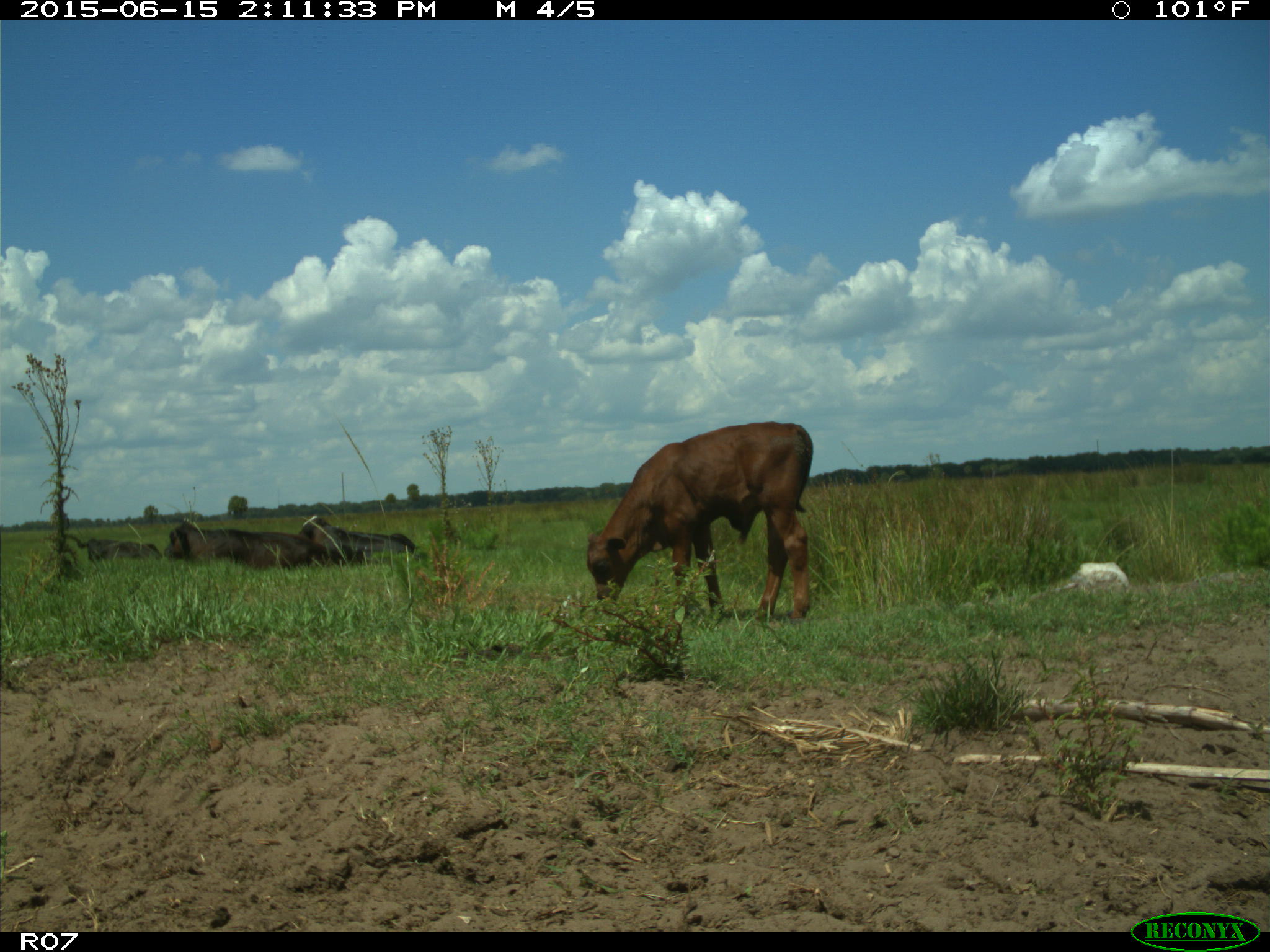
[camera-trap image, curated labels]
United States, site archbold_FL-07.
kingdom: Animalia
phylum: Chordata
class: Mammalia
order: Artiodactyla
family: Bovidae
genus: Bos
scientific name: Bos taurus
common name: domestic cow